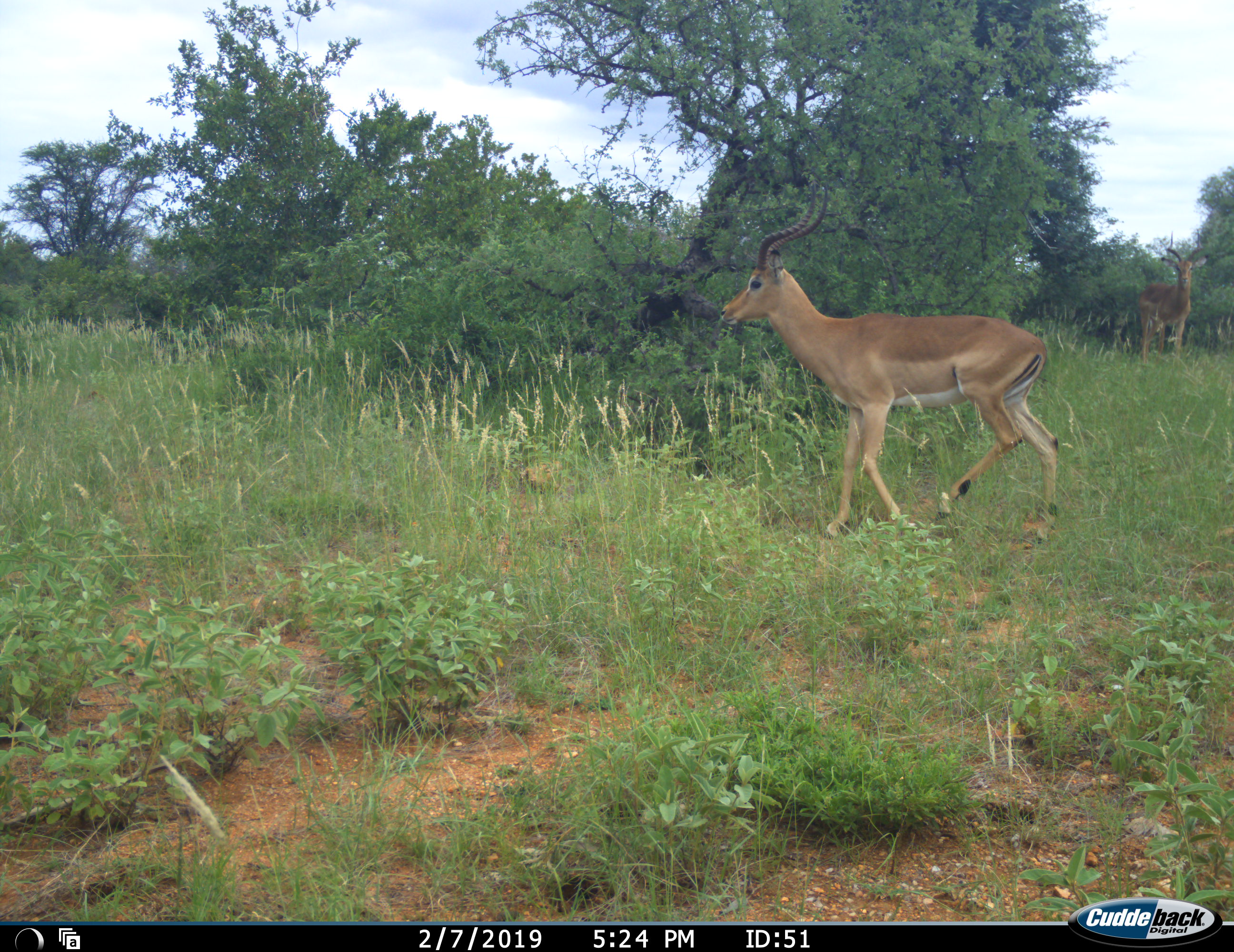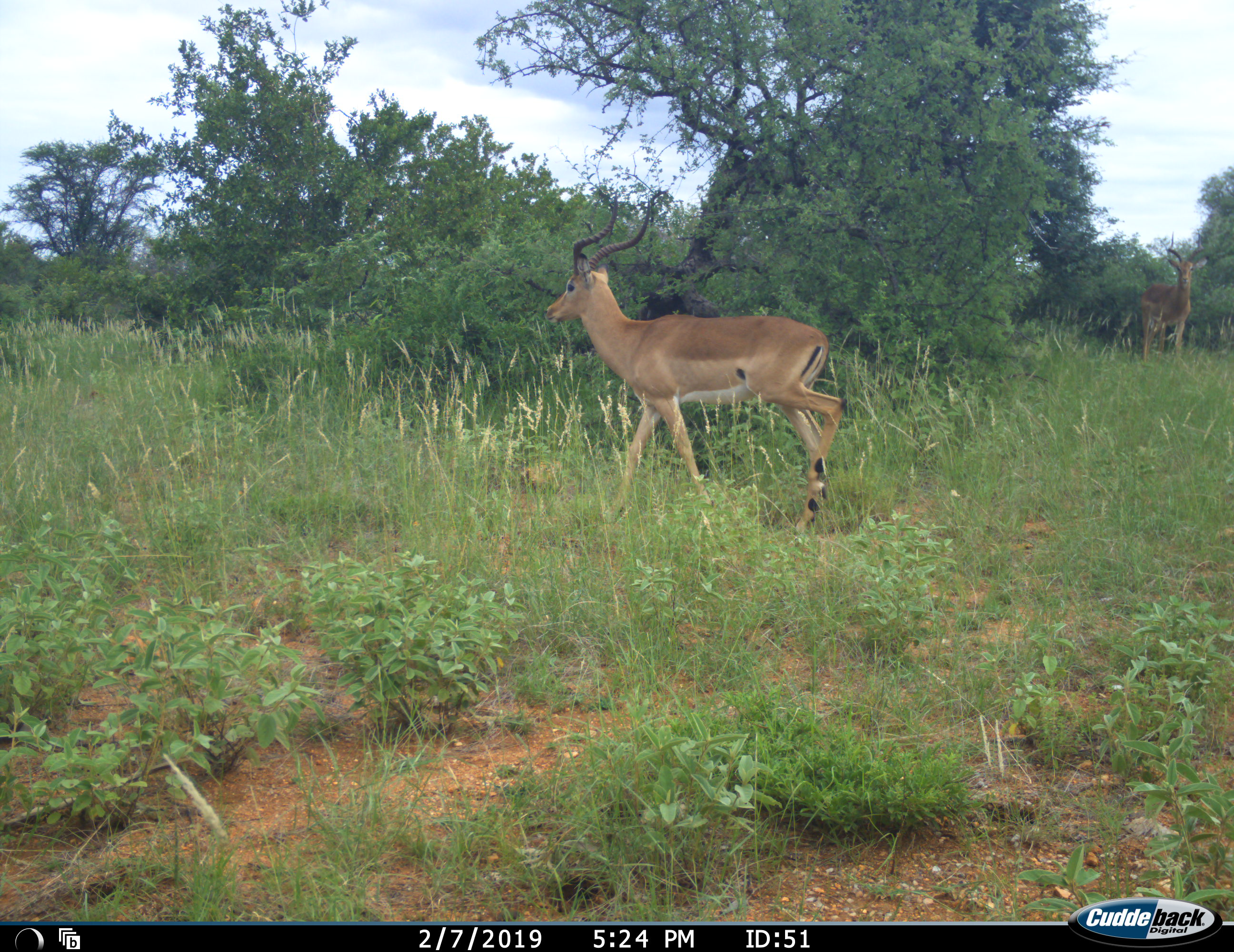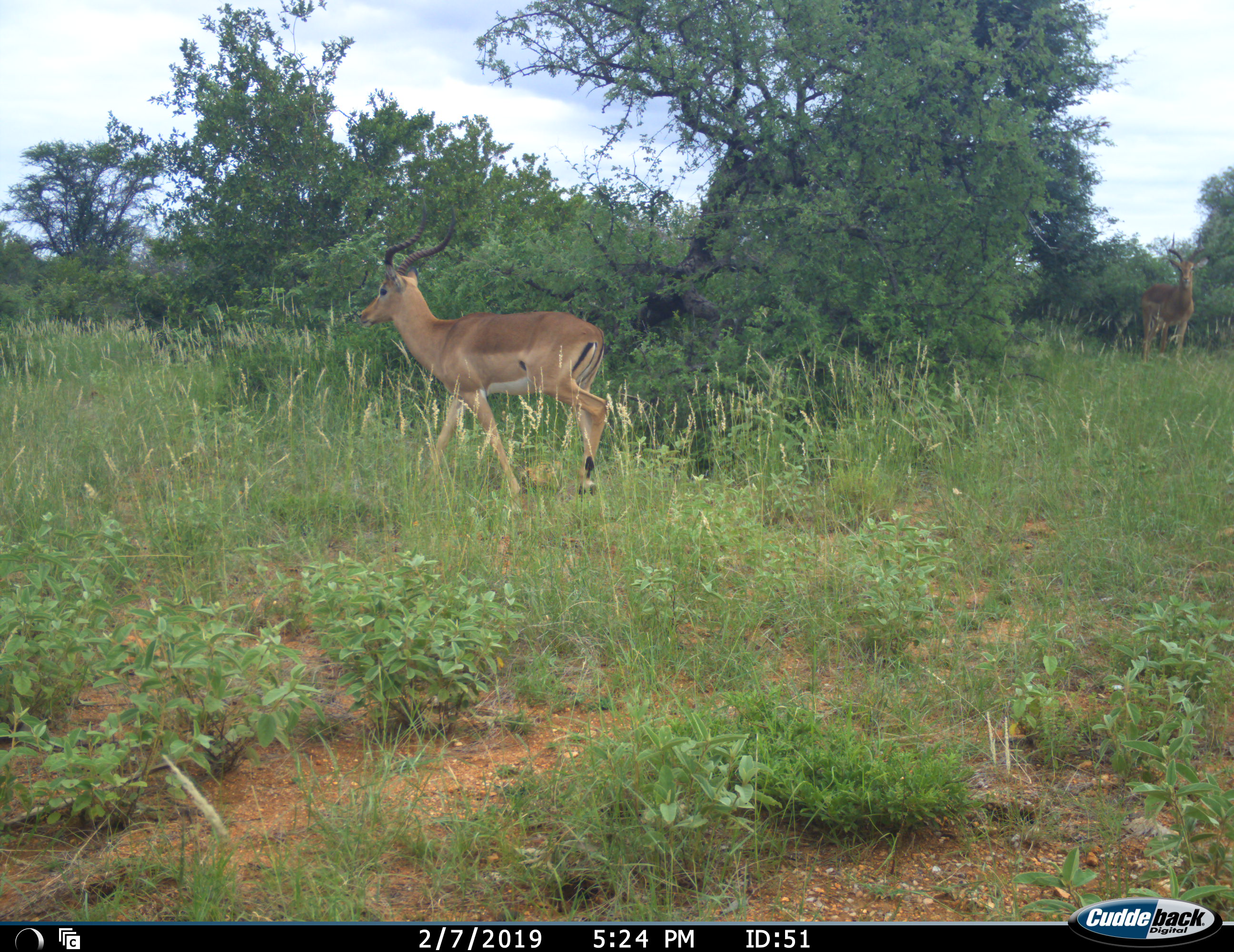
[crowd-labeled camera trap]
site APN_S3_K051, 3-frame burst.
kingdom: Animalia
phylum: Chordata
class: Mammalia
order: Artiodactyla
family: Bovidae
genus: Aepyceros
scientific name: Aepyceros melampus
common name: impala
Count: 2.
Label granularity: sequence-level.